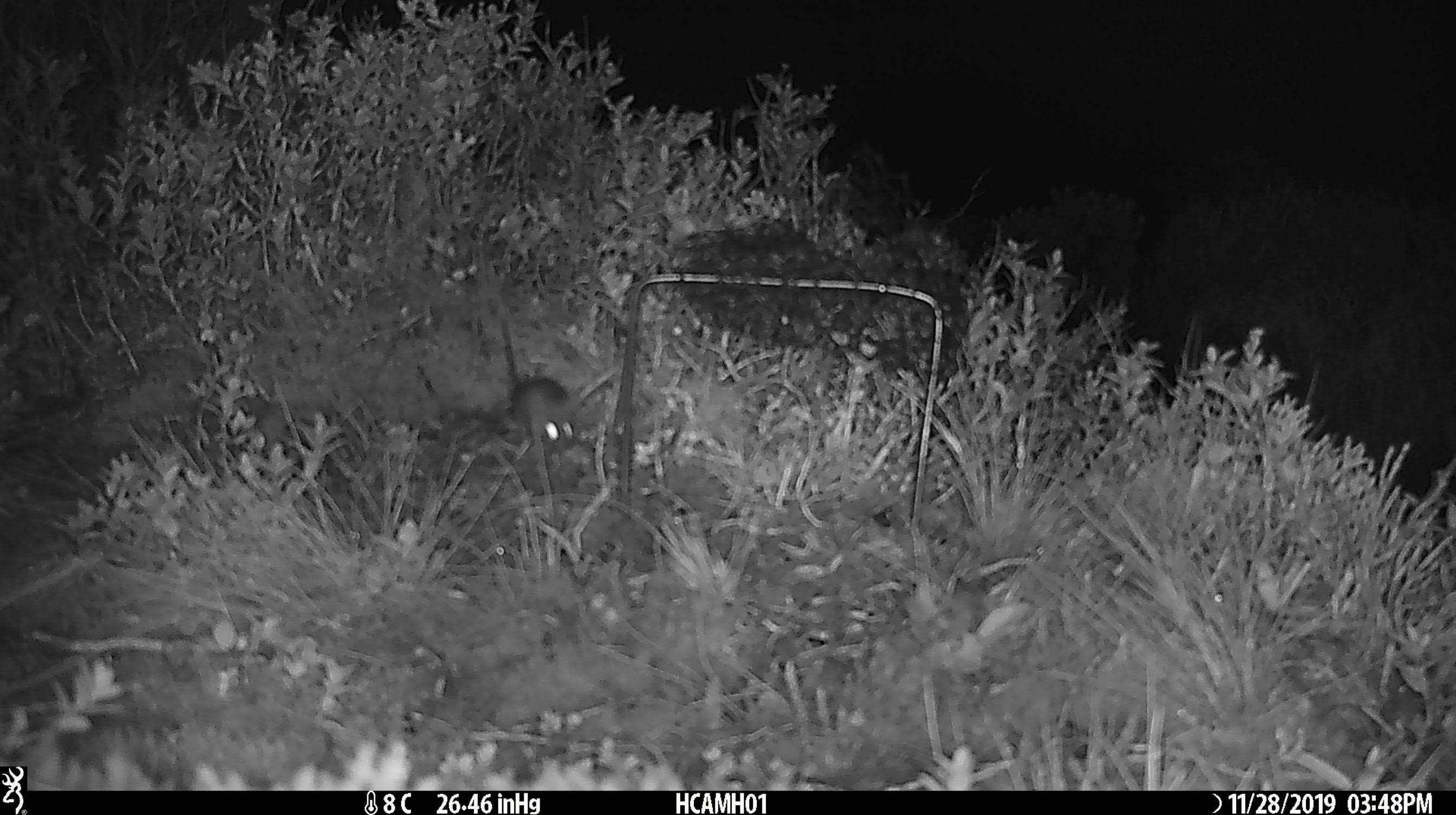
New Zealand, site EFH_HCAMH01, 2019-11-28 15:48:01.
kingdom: Animalia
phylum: Chordata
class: Mammalia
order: Rodentia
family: Muridae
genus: Mus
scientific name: Mus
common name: mouse